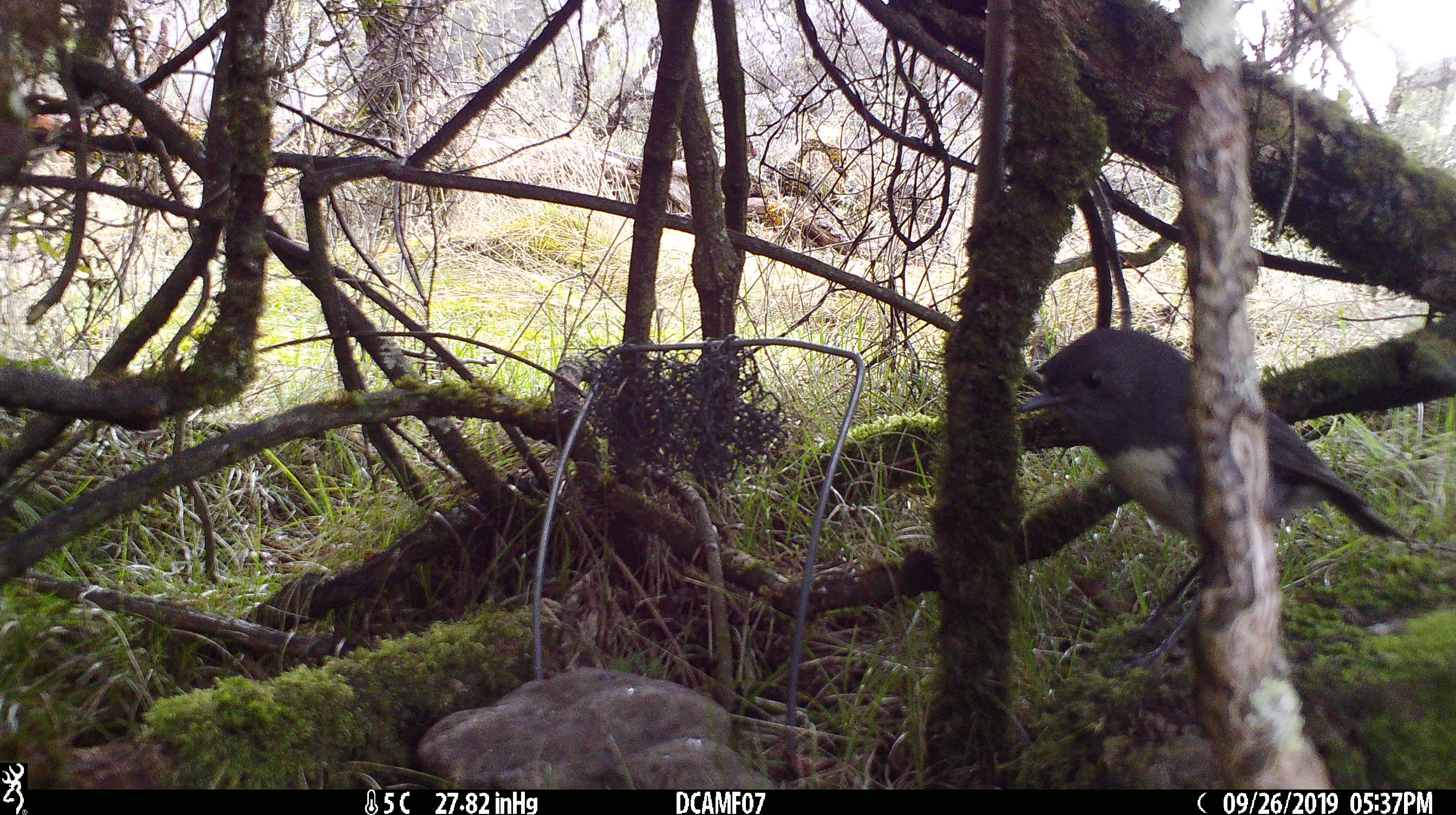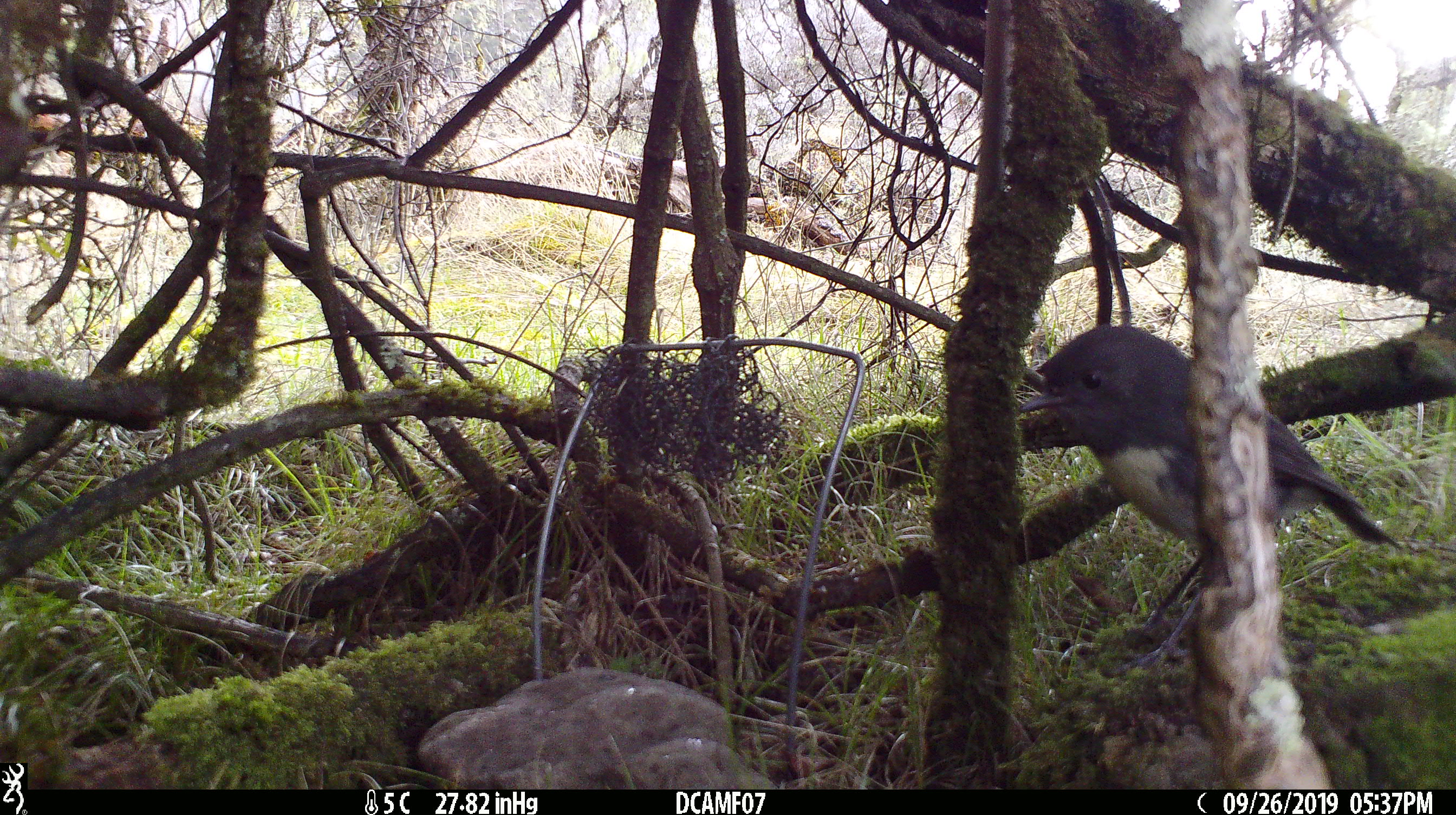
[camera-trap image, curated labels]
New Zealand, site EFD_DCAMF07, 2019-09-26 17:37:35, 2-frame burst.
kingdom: Animalia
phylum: Chordata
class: Aves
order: Passeriformes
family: Petroicidae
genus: Petroica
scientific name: Petroica australis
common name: new zealand robin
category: robin